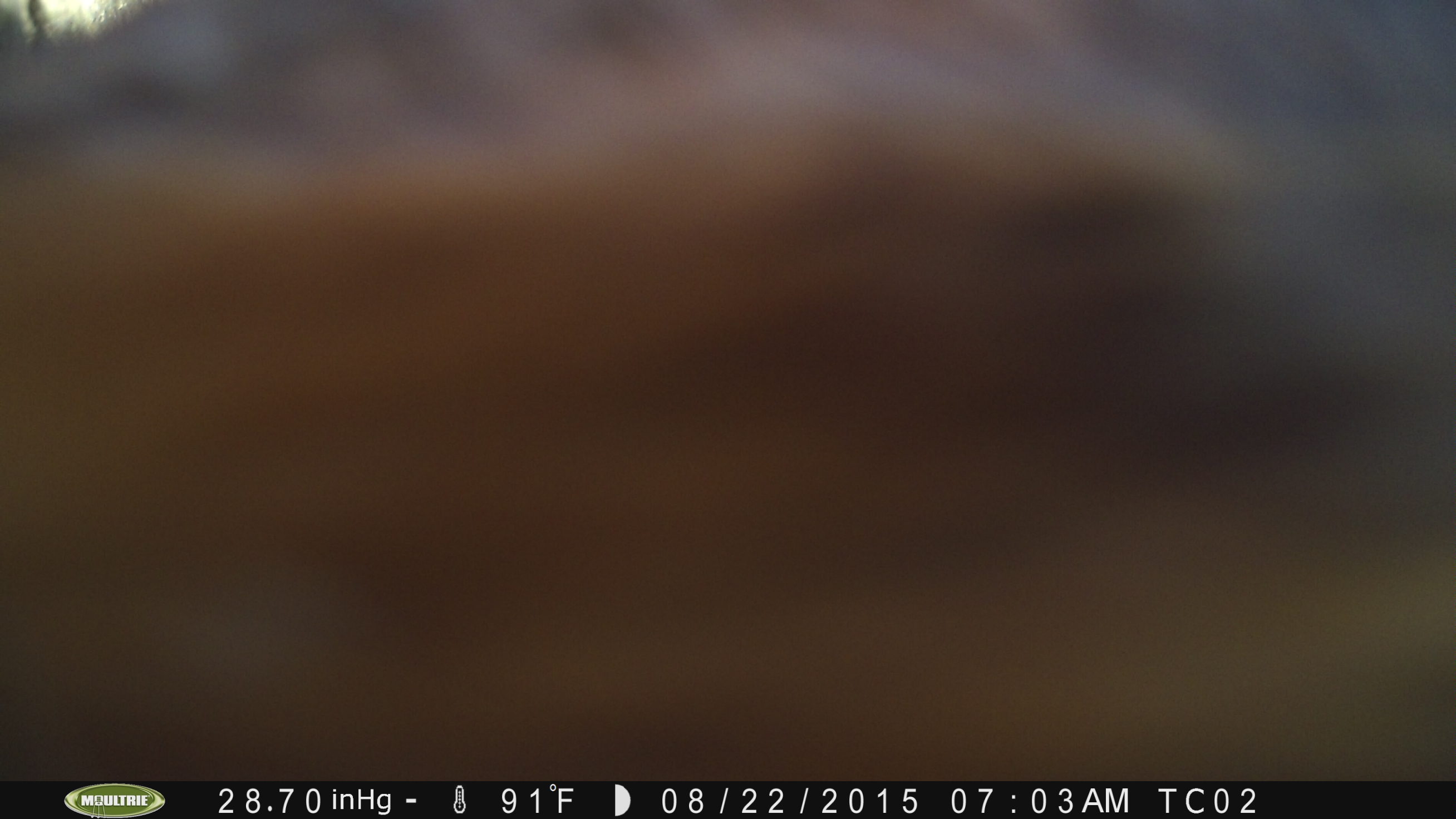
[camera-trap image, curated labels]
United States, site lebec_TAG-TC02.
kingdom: Animalia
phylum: Chordata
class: Mammalia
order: Artiodactyla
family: Bovidae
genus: Bos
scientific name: Bos taurus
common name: domestic cow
Bos taurus (domestic cow).